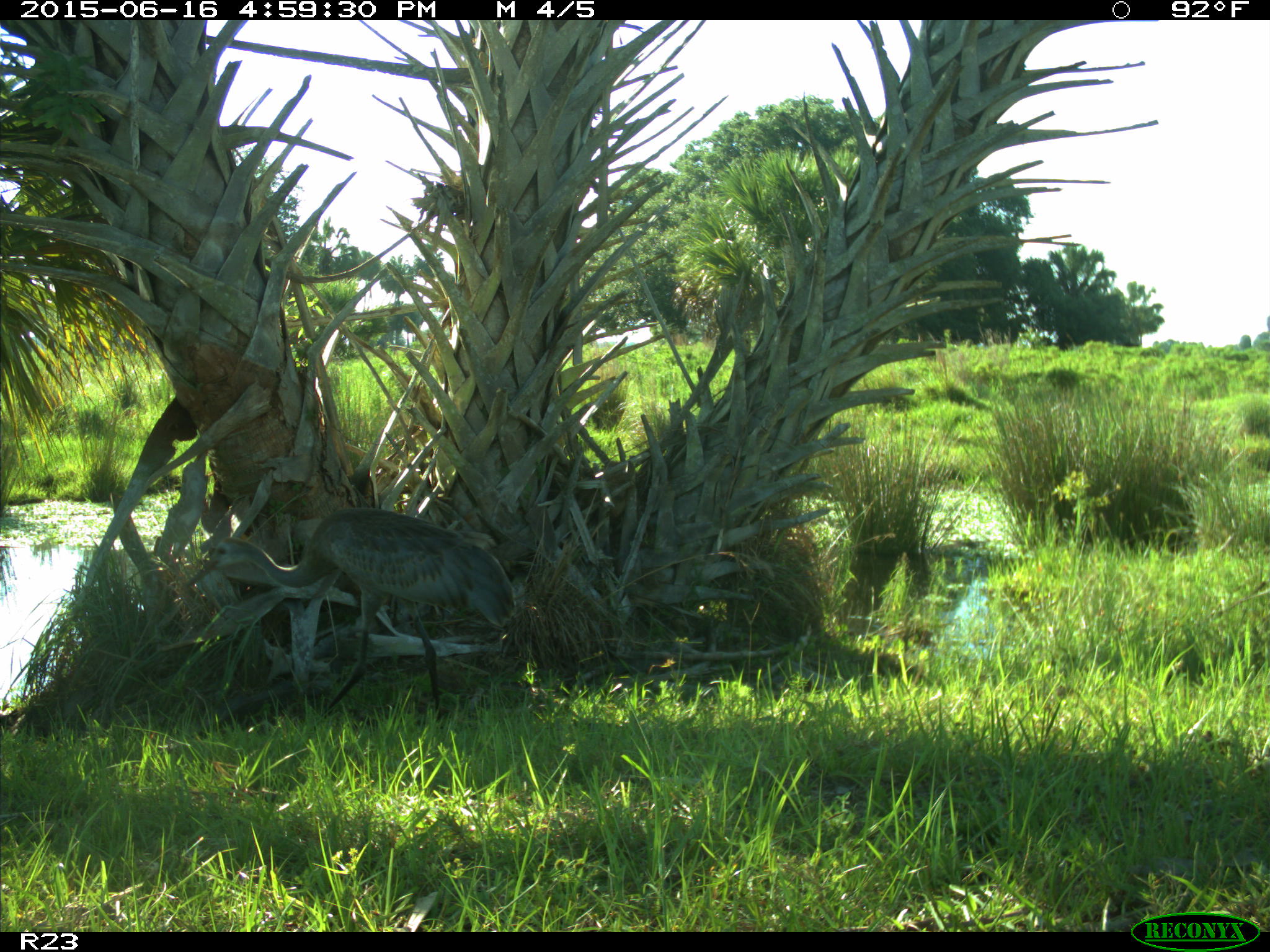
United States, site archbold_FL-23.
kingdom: Animalia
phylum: Chordata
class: Mammalia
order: Artiodactyla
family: Bovidae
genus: Bos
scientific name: Bos taurus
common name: domestic cow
Bos taurus (domestic cow).